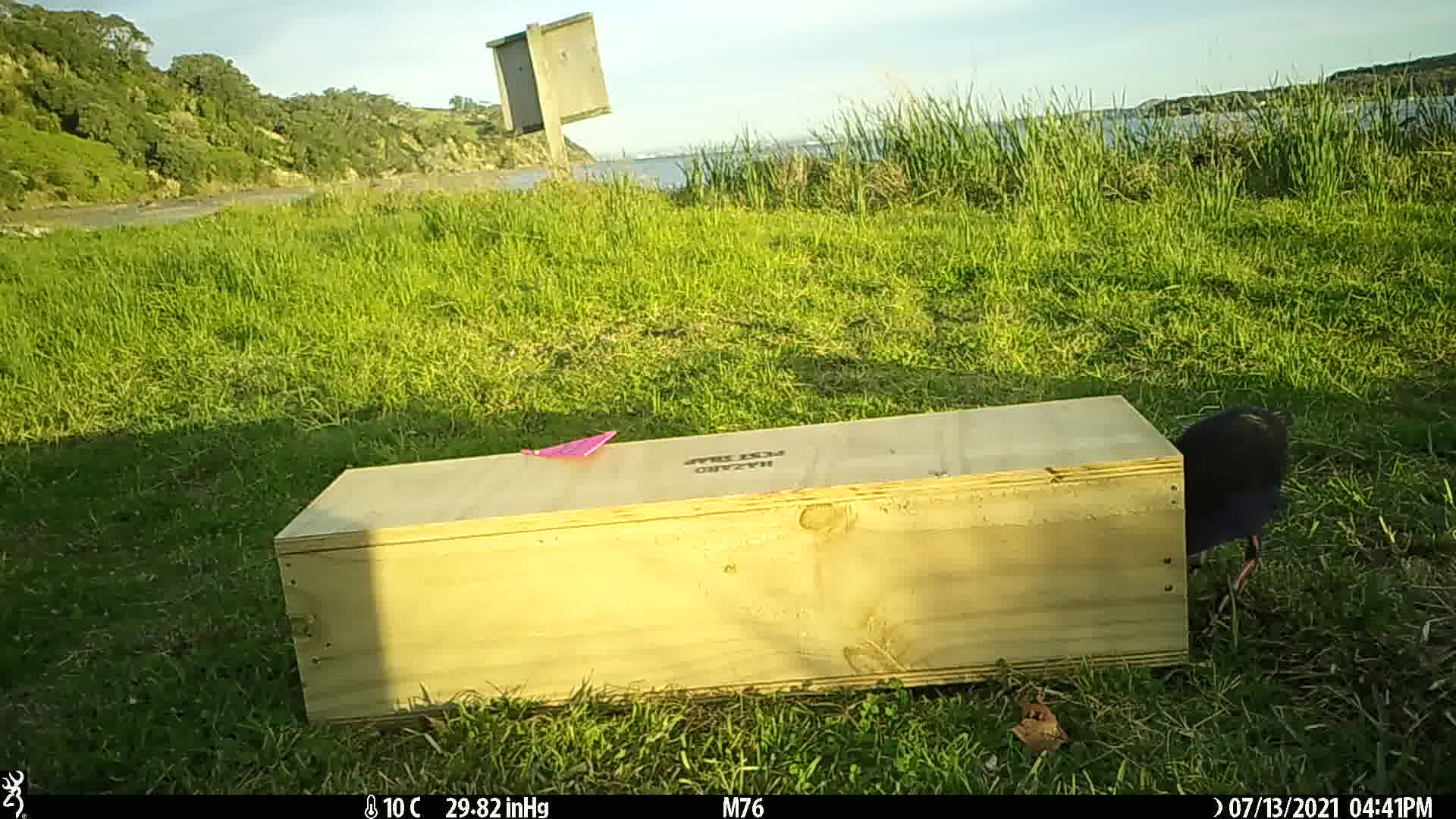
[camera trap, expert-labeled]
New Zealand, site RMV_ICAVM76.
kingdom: Animalia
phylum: Chordata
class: Aves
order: Gruiformes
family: Rallidae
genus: Porphyrio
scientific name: Porphyrio melanotus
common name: australasian swamphen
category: pukeko